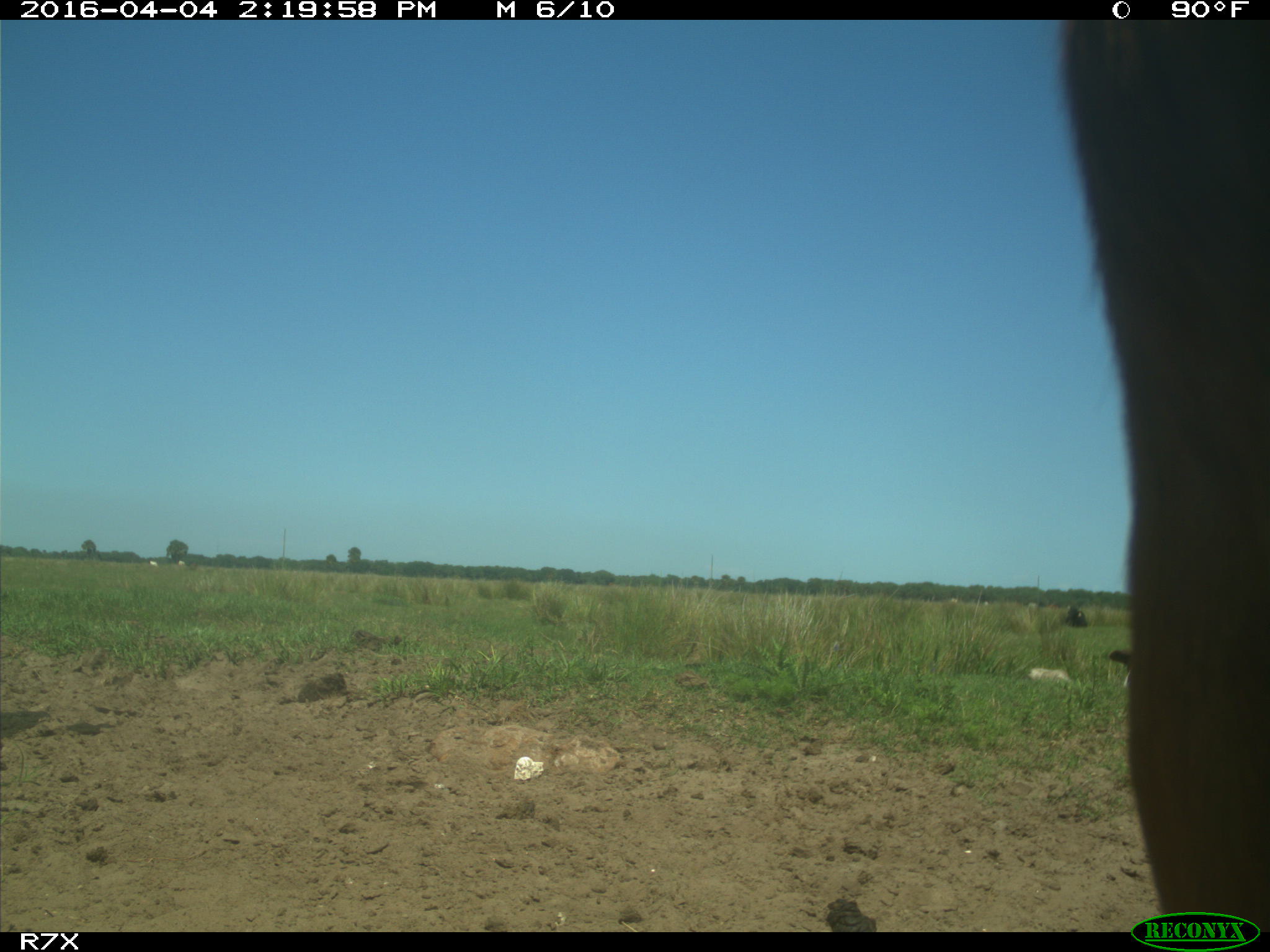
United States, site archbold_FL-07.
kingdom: Animalia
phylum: Chordata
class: Mammalia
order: Artiodactyla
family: Bovidae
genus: Bos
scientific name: Bos taurus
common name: domestic cow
Bos taurus (domestic cow).